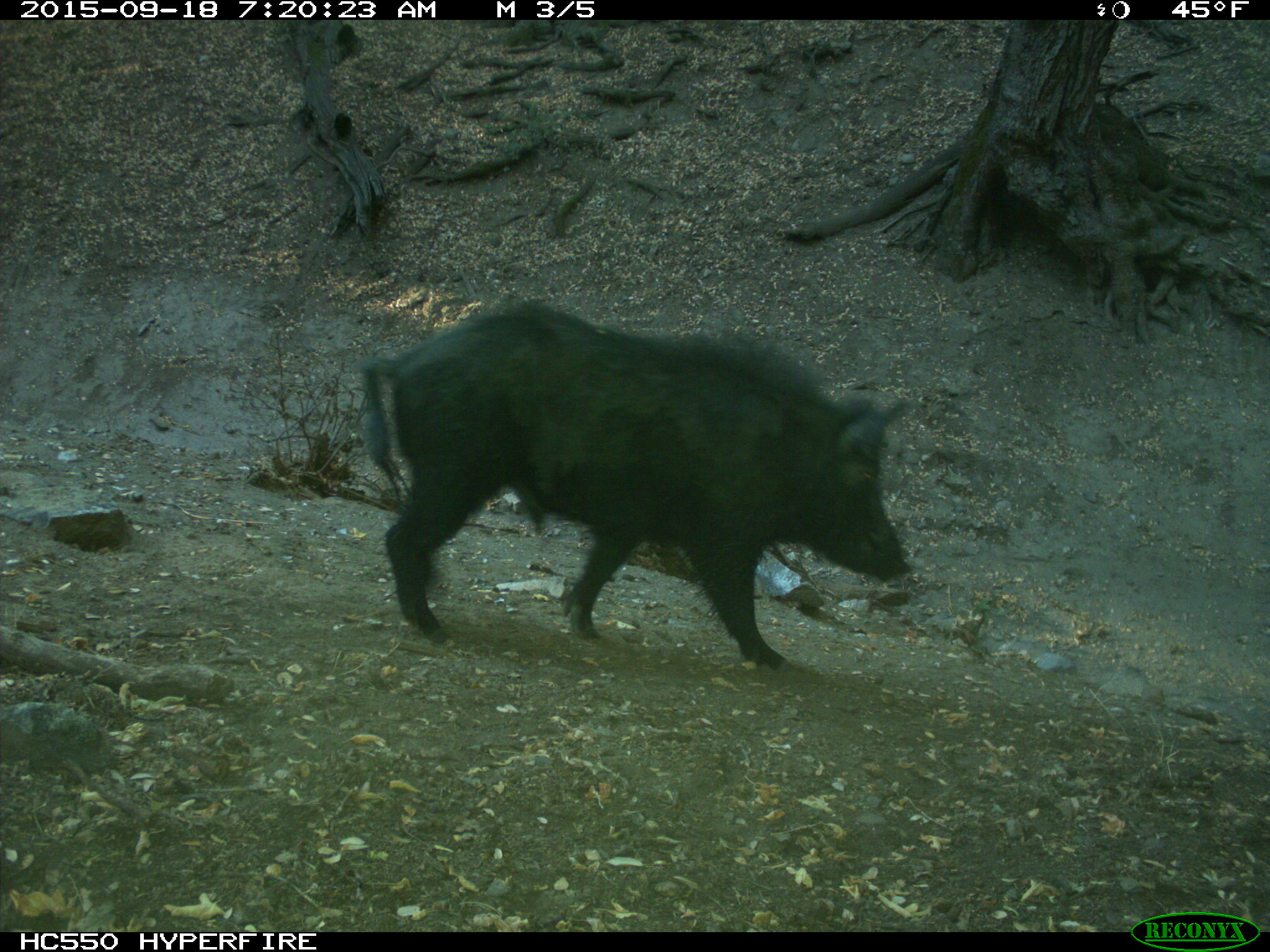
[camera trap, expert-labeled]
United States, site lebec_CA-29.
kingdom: Animalia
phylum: Chordata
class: Mammalia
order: Artiodactyla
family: Suidae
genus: Sus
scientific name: Sus scrofa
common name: wild boar